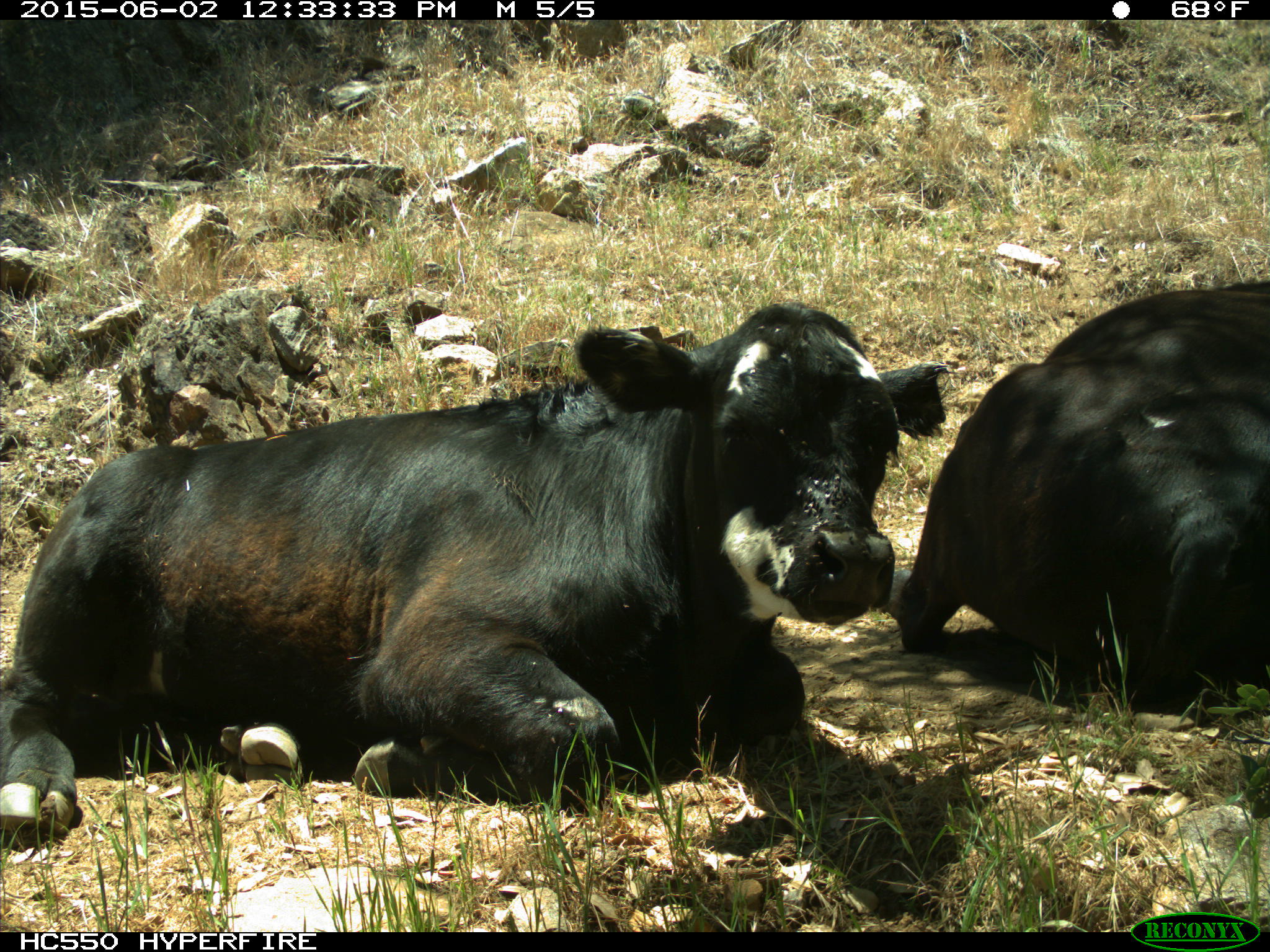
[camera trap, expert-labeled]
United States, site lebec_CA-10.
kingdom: Animalia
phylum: Chordata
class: Mammalia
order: Artiodactyla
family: Bovidae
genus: Bos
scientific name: Bos taurus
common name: domestic cow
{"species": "Bos taurus (domestic cow)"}